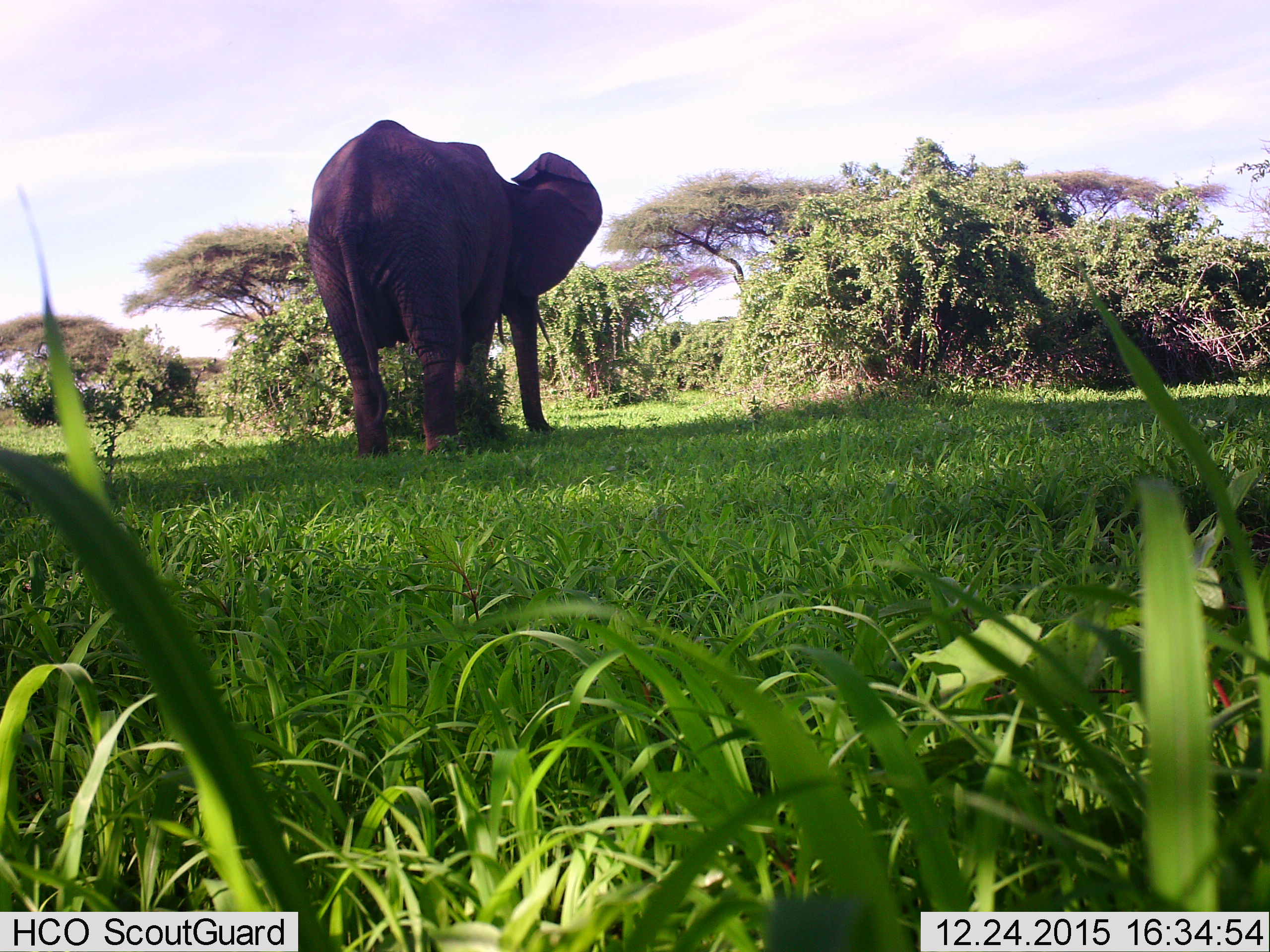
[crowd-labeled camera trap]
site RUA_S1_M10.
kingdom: Animalia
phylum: Chordata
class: Mammalia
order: Proboscidea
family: Elephantidae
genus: Loxodonta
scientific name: Loxodonta africana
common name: african bush elephant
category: elephant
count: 1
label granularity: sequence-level